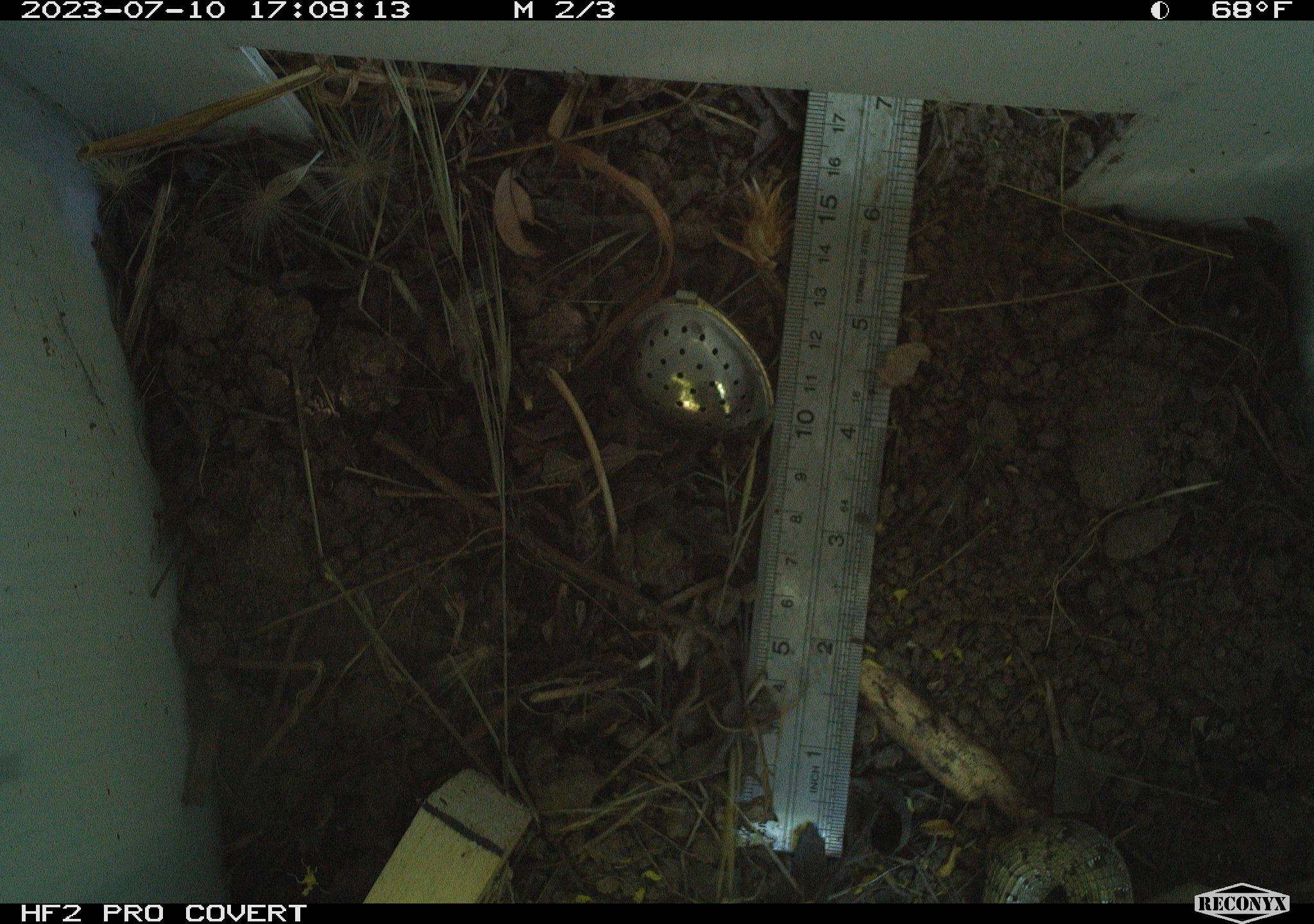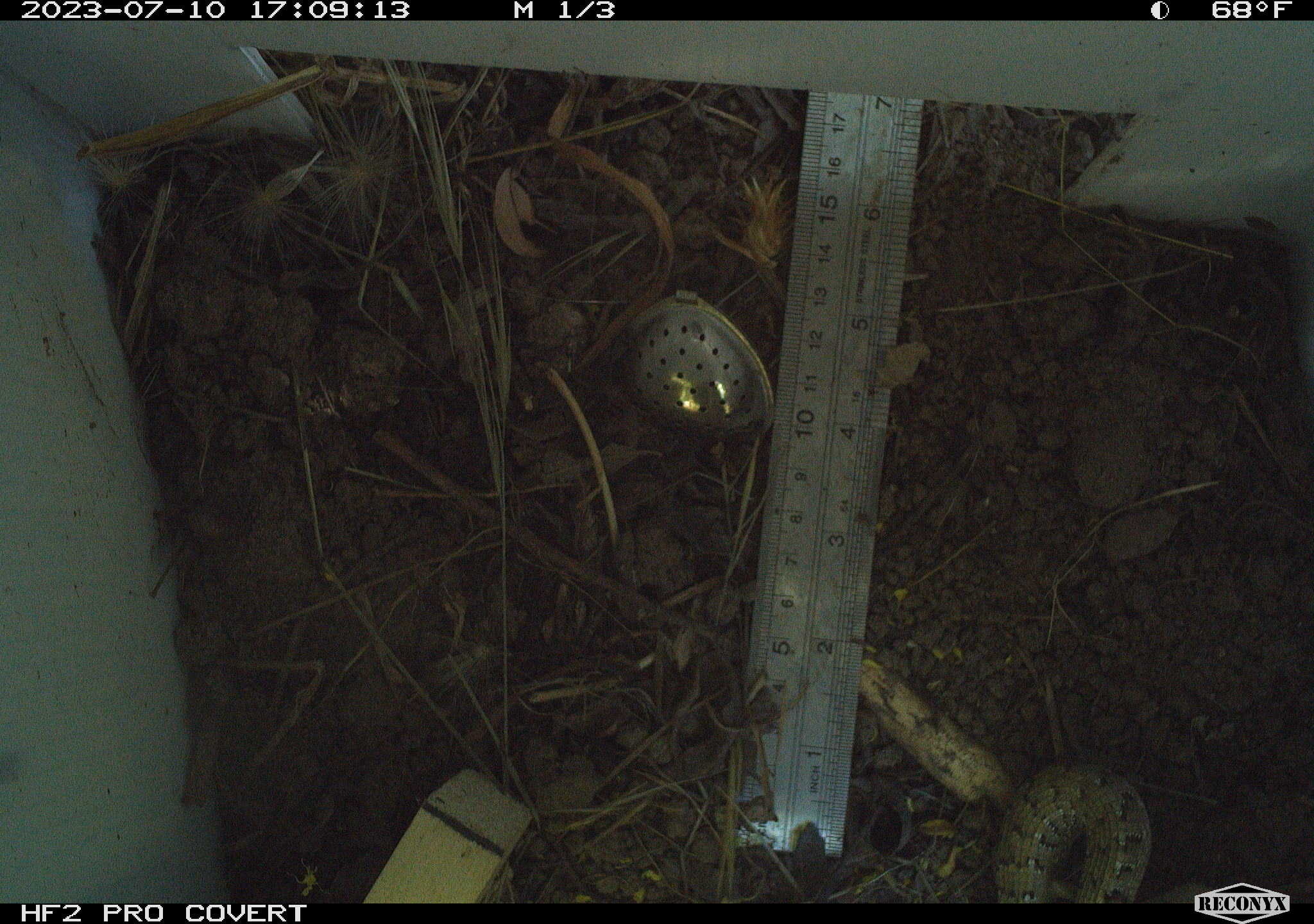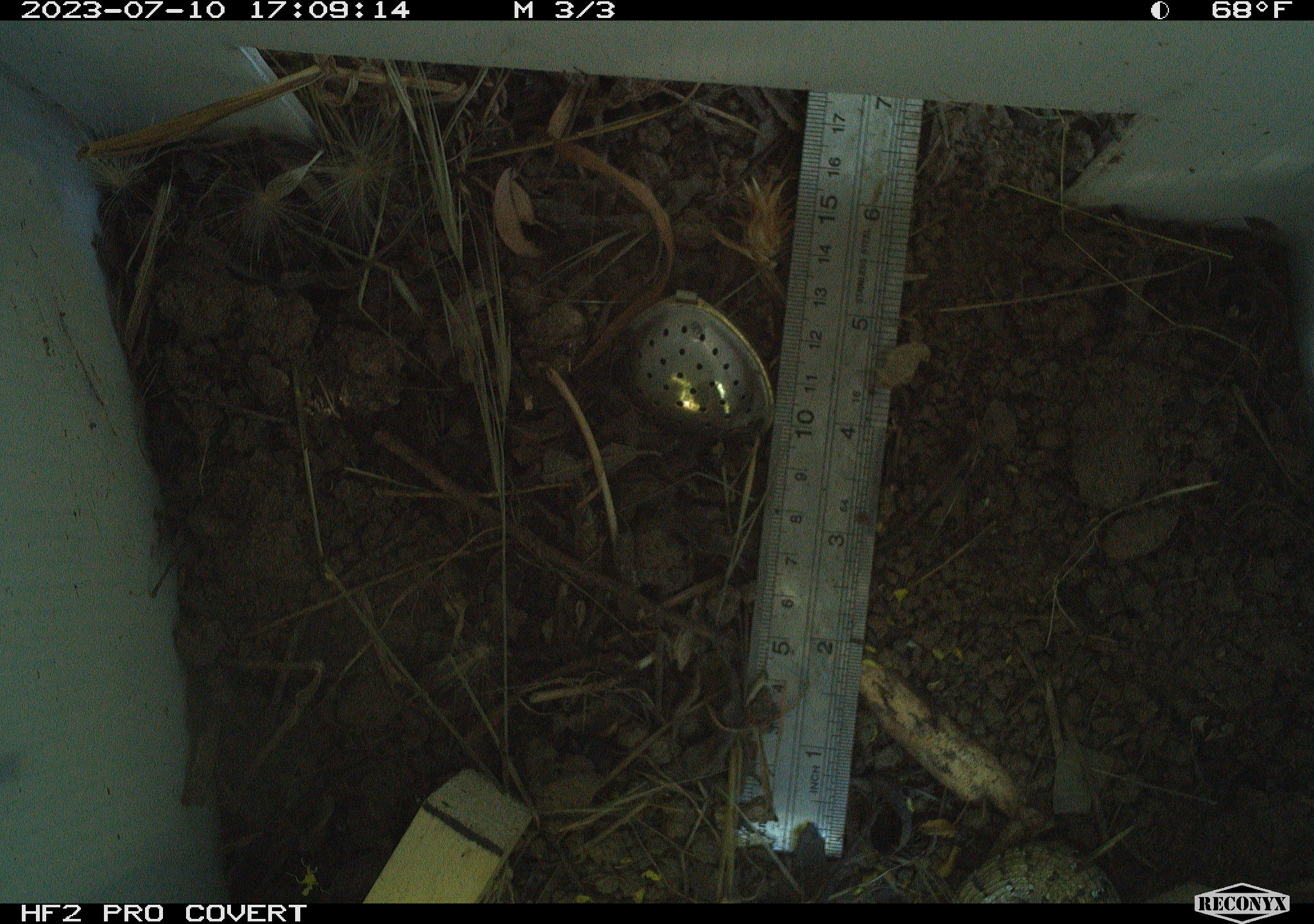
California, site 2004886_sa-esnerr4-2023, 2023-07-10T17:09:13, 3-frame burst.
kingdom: Animalia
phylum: Chordata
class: Reptilia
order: Squamata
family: Anguidae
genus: Elgaria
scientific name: Elgaria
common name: alligator lizards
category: elgaria species